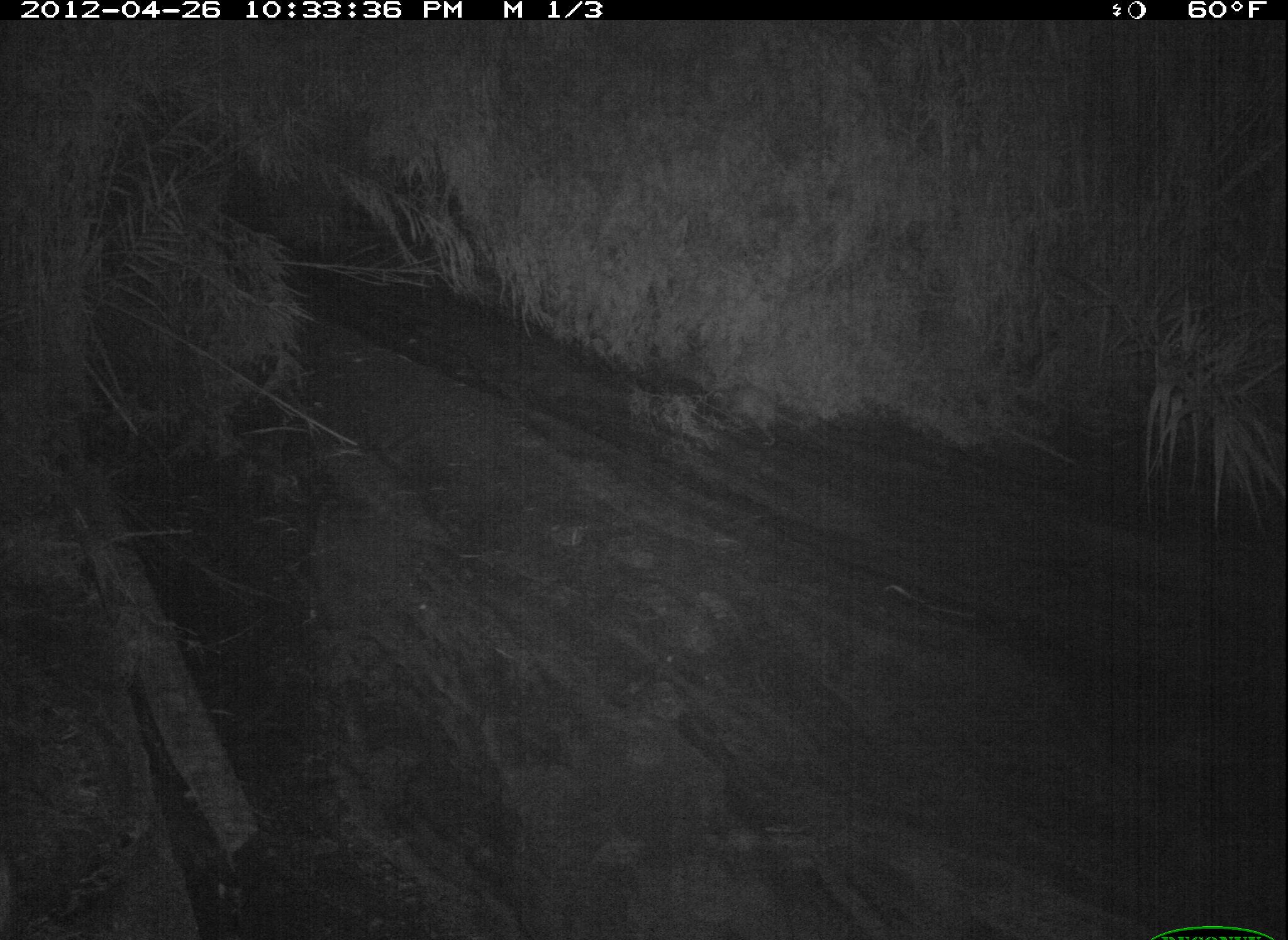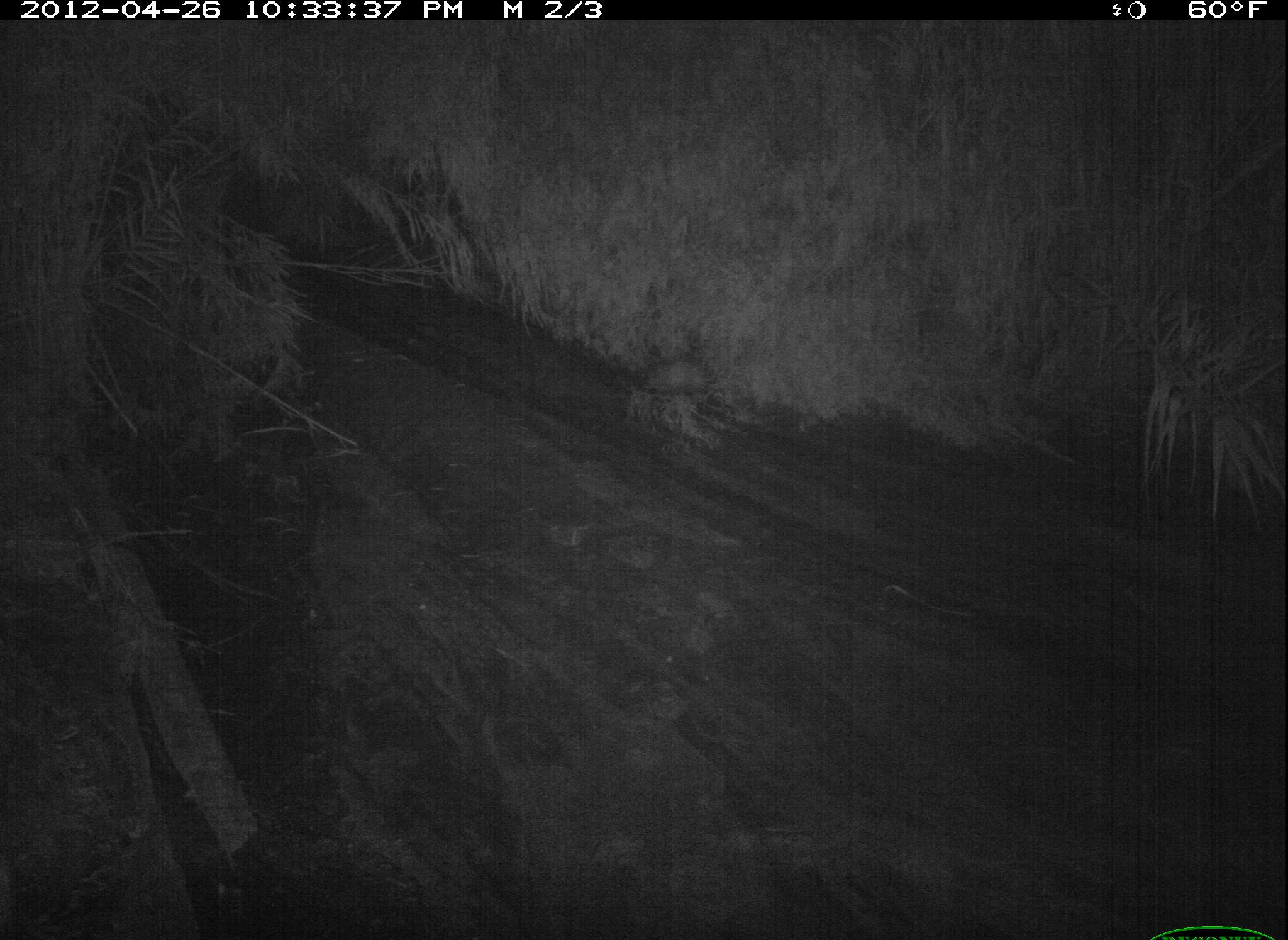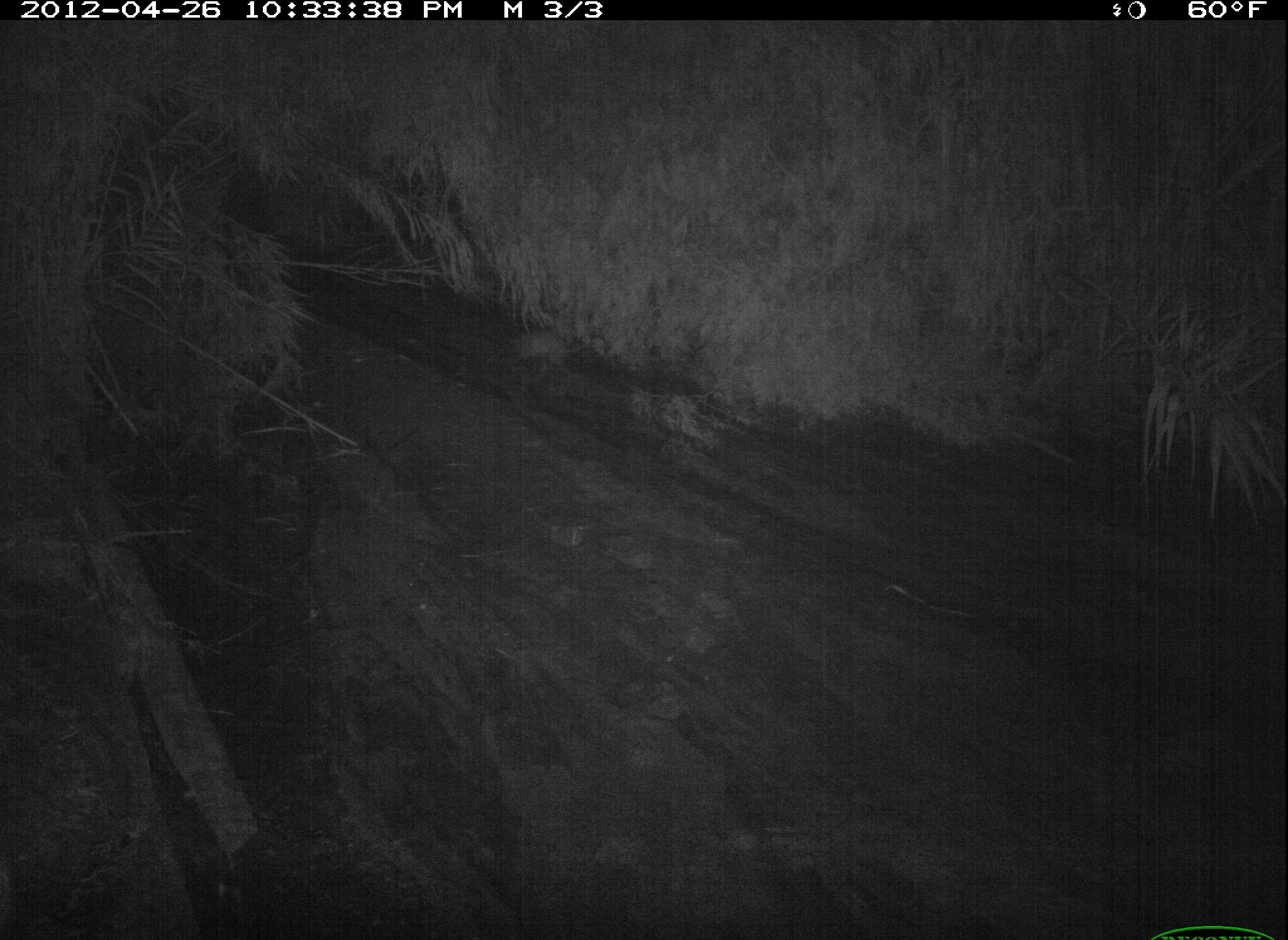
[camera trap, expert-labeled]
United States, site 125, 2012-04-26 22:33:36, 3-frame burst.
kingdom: Animalia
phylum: Chordata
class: Mammalia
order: Didelphimorphia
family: Didelphidae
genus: Didelphis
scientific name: Didelphis virginiana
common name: virginia opossum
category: opossum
Opossum (virginia opossum) (Didelphis virginiana).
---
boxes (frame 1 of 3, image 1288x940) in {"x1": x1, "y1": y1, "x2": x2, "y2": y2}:
opossum: {"x1": 712, "y1": 381, "x2": 824, "y2": 449}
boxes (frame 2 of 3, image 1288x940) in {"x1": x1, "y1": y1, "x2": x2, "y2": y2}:
opossum: {"x1": 632, "y1": 350, "x2": 728, "y2": 401}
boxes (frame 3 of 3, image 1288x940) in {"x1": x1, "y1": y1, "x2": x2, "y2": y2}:
opossum: {"x1": 498, "y1": 323, "x2": 604, "y2": 388}